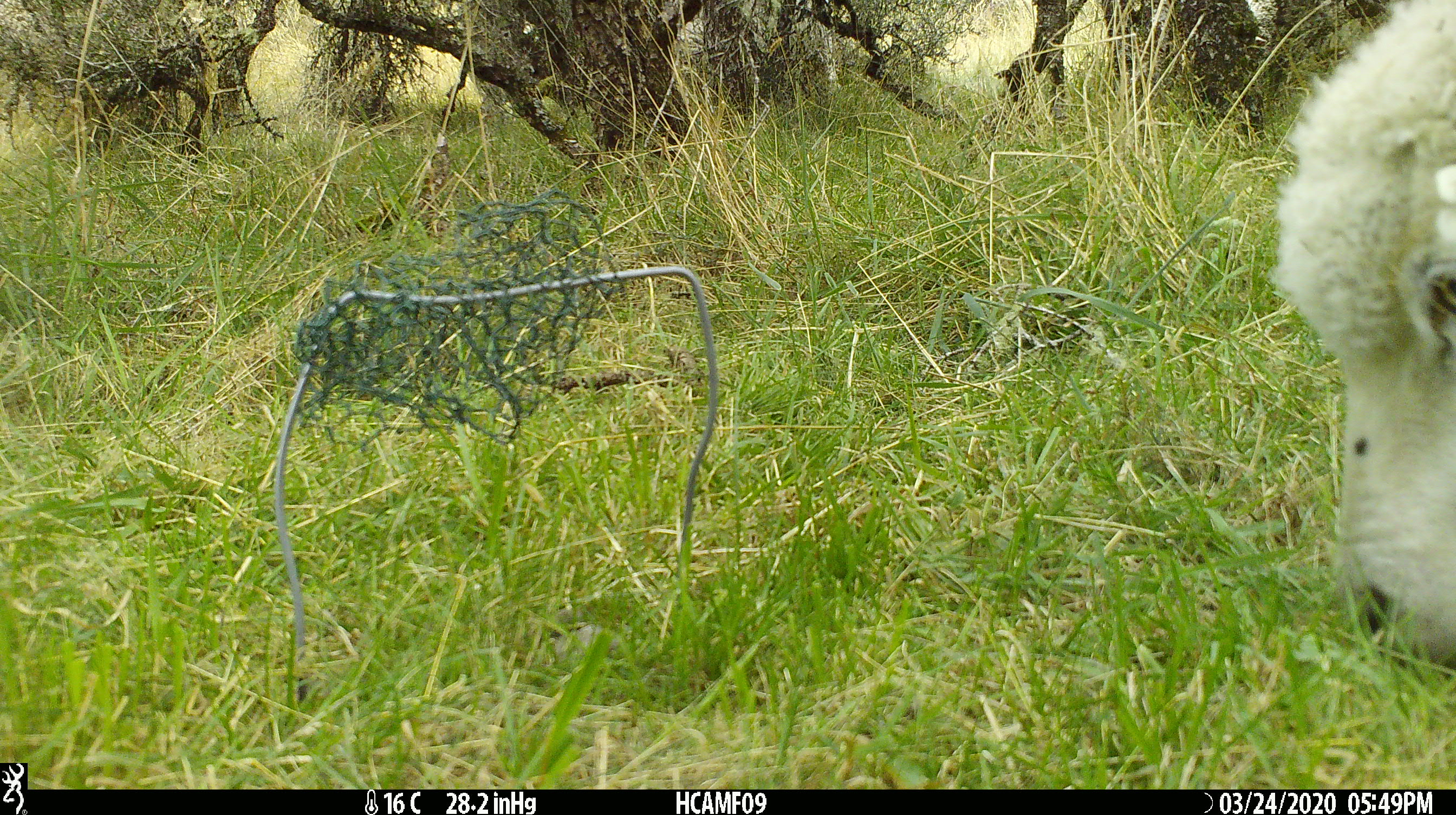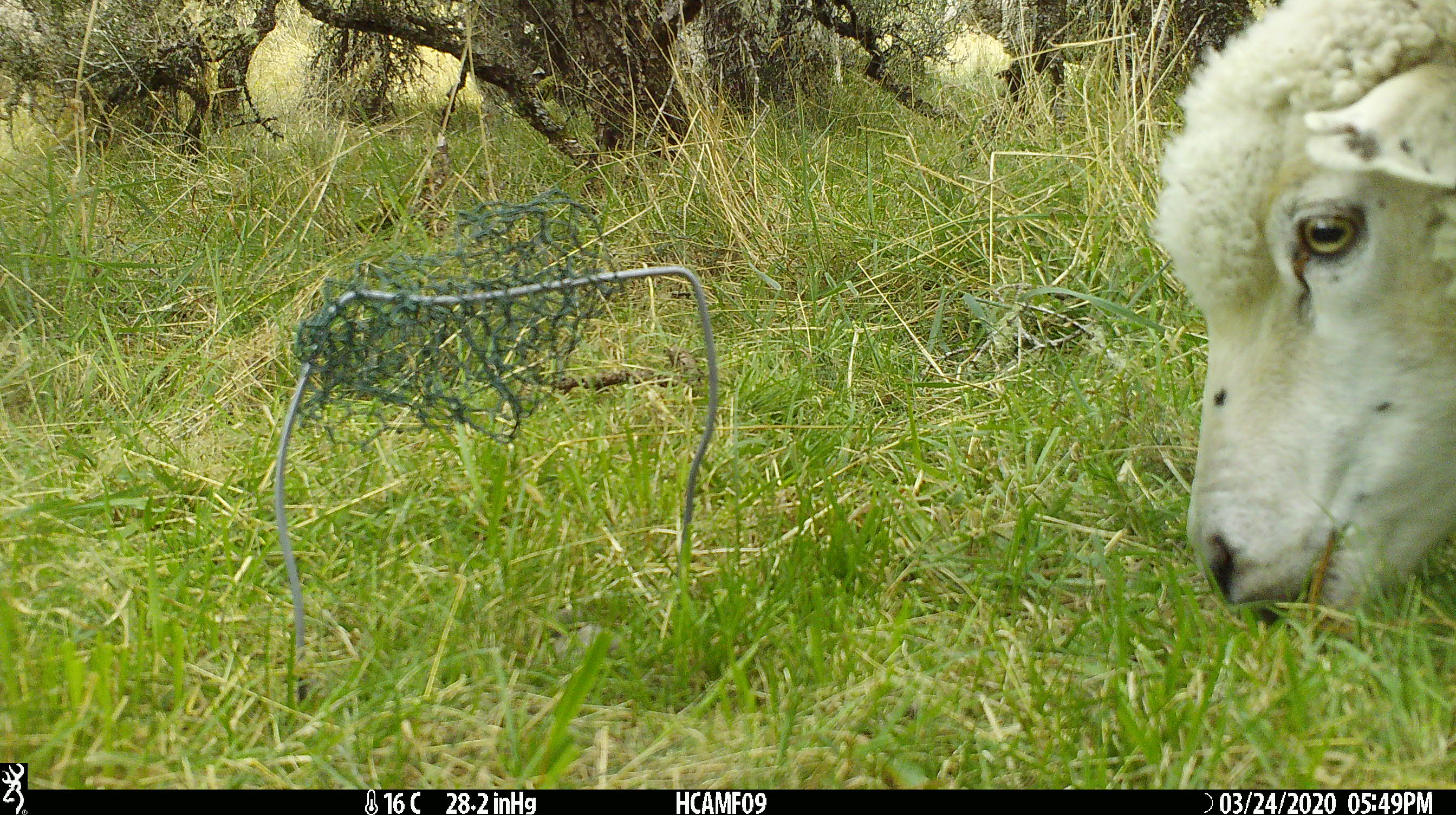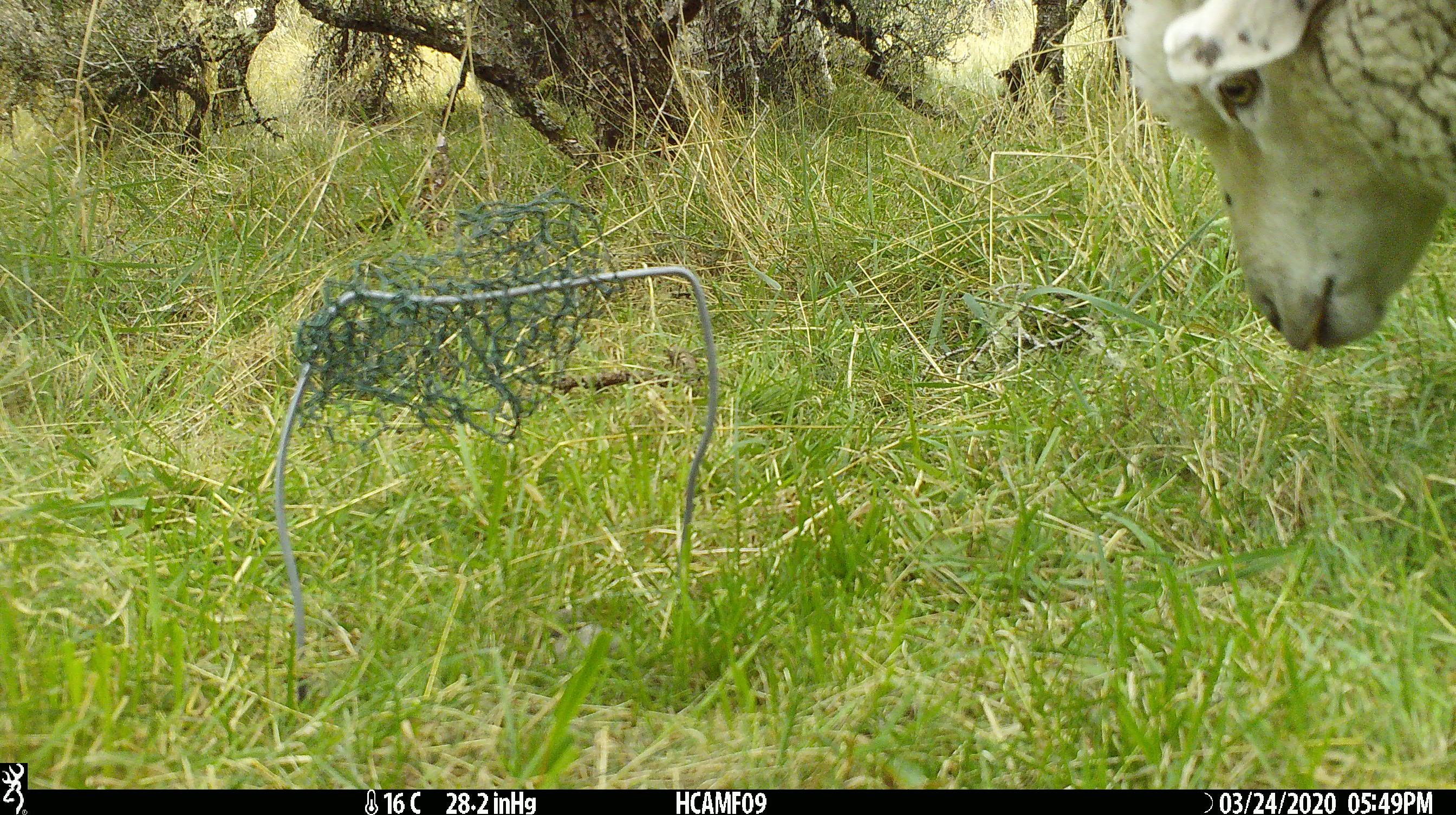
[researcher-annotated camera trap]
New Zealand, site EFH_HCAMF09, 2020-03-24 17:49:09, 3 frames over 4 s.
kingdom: Animalia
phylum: Chordata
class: Mammalia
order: Artiodactyla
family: Bovidae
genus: Ovis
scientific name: Ovis aries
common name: domestic sheep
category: sheep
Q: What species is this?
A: Sheep (domestic sheep) (Ovis aries).